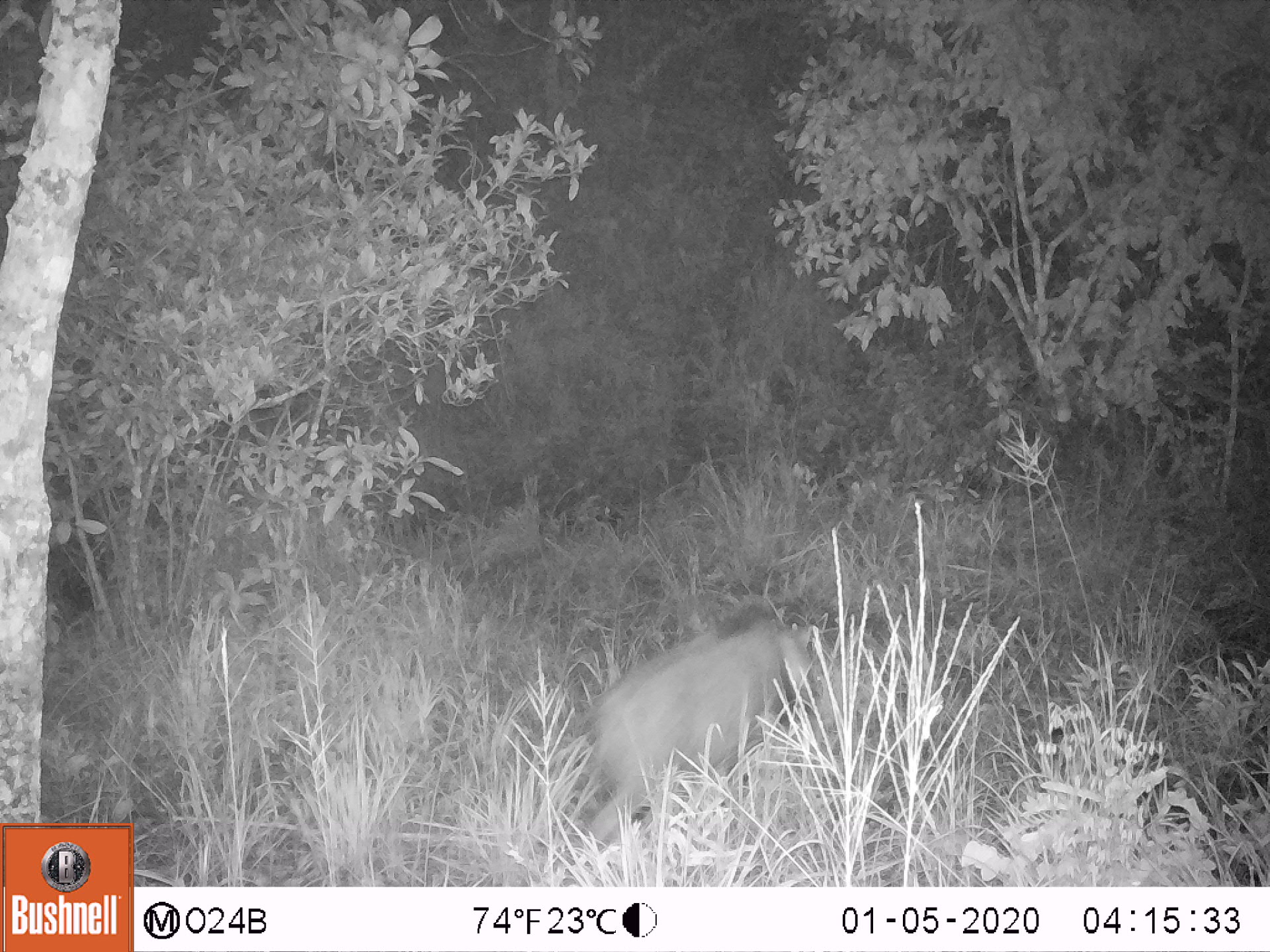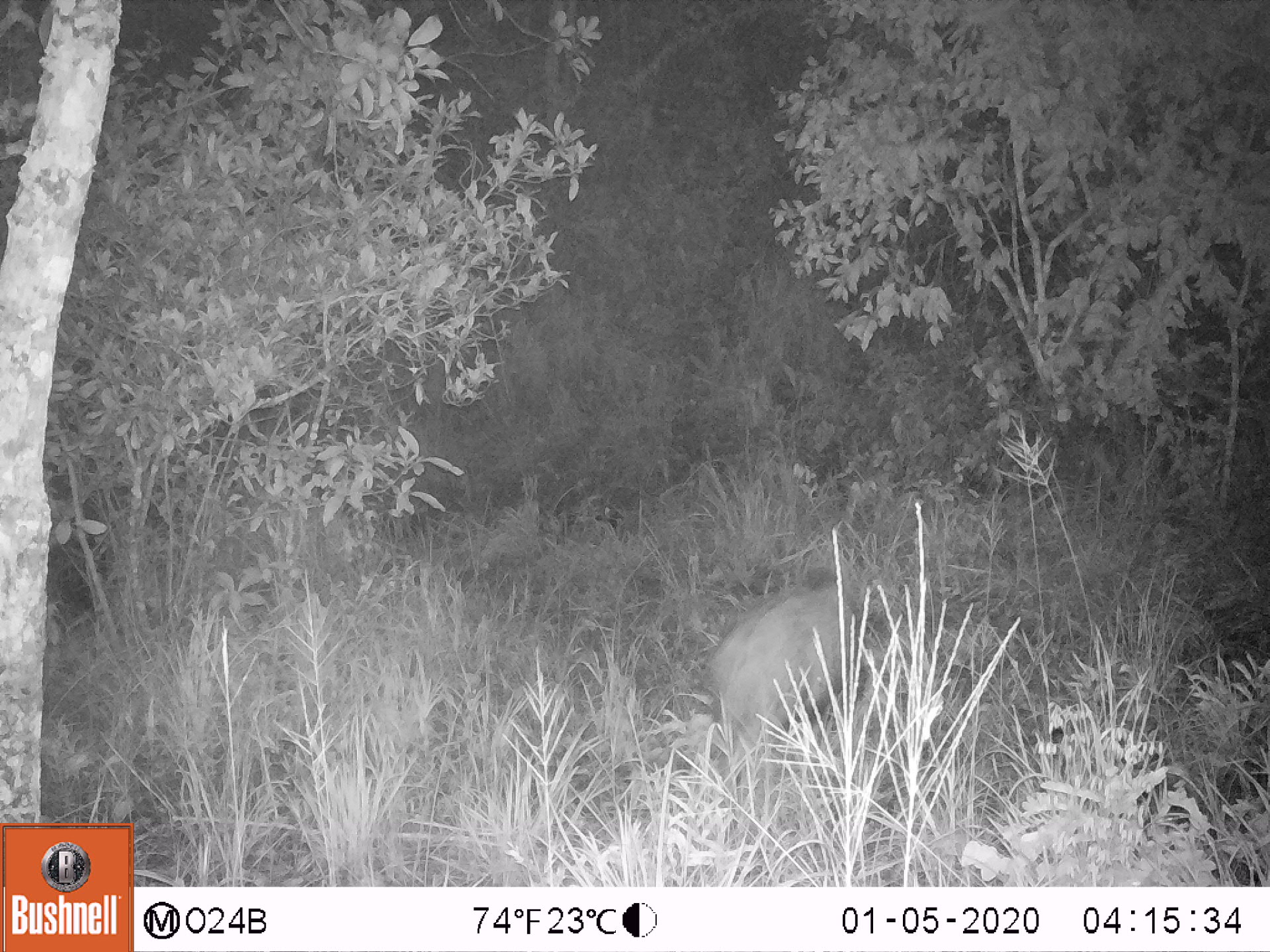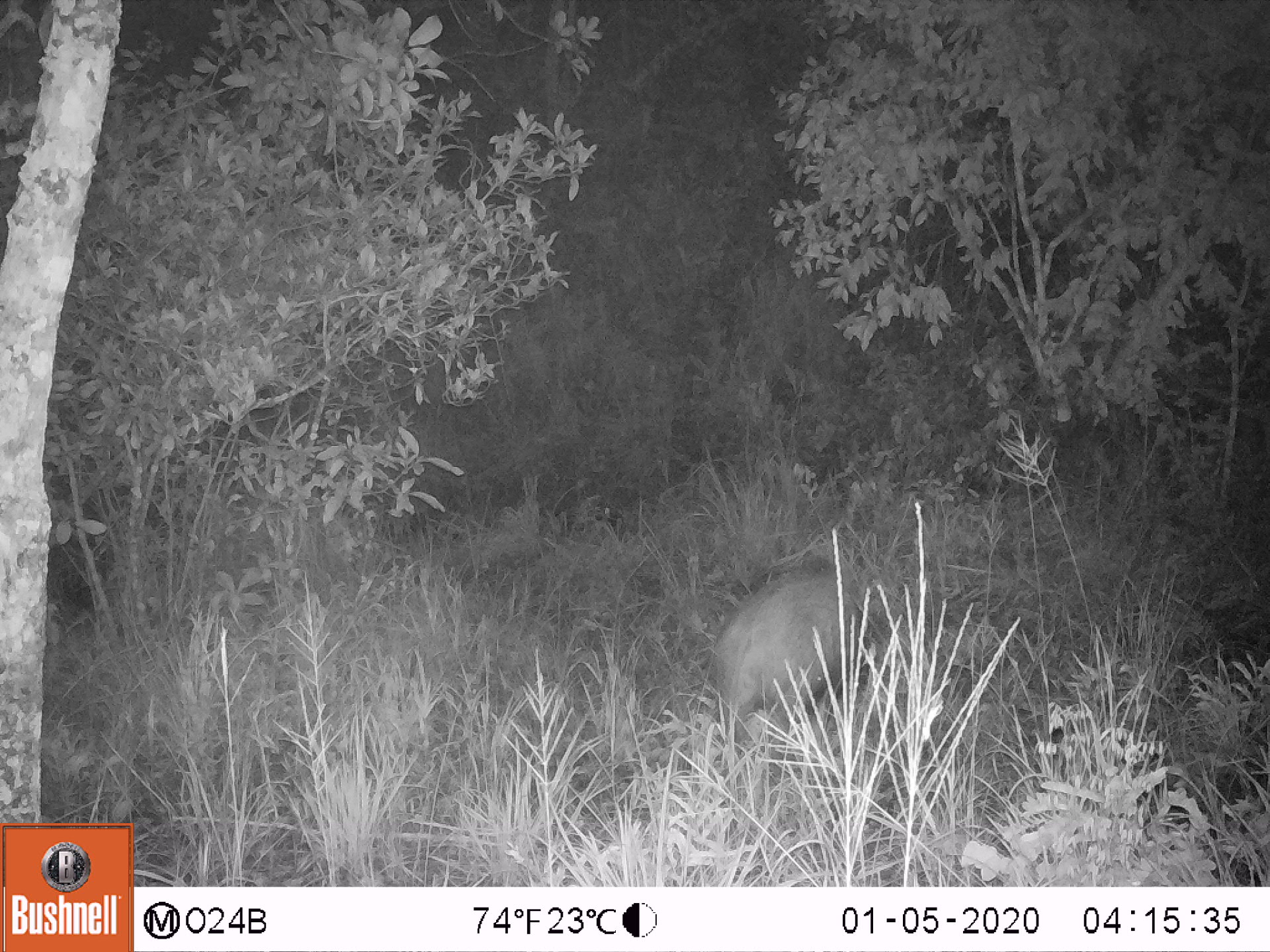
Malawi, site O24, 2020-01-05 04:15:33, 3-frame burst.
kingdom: Animalia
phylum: Chordata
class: Mammalia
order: Artiodactyla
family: Suidae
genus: Potamochoerus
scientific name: Potamochoerus larvatus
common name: bushpig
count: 1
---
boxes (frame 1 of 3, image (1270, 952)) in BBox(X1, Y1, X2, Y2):
bushpig: BBox(587, 594, 823, 852)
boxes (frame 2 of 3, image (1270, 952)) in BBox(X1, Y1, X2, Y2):
bushpig: BBox(708, 553, 866, 755)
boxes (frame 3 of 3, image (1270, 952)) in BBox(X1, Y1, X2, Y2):
bushpig: BBox(708, 551, 866, 740)